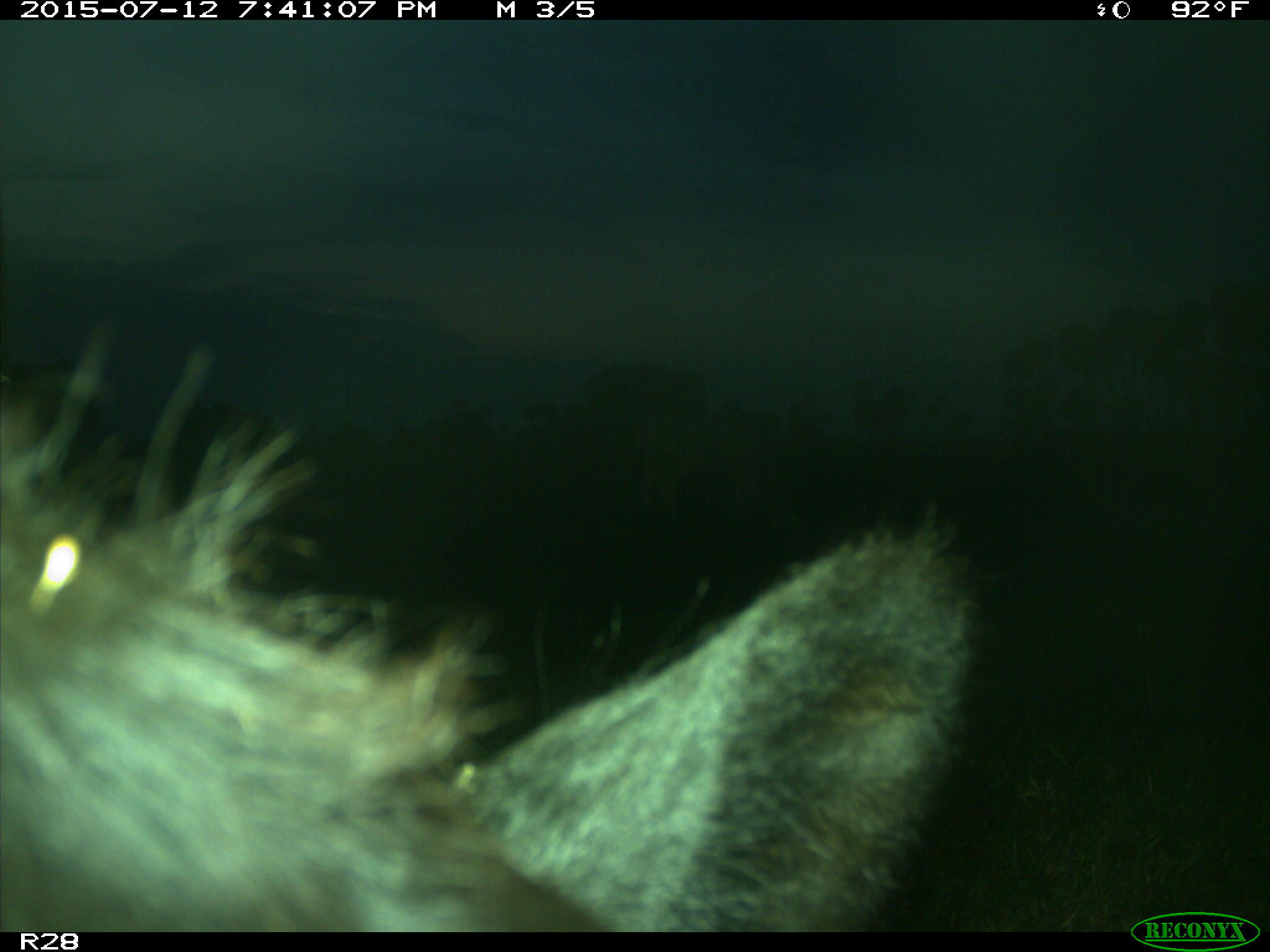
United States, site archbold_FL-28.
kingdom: Animalia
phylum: Chordata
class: Mammalia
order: Artiodactyla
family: Bovidae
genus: Bos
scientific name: Bos taurus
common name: domestic cow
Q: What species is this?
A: Bos taurus (domestic cow).